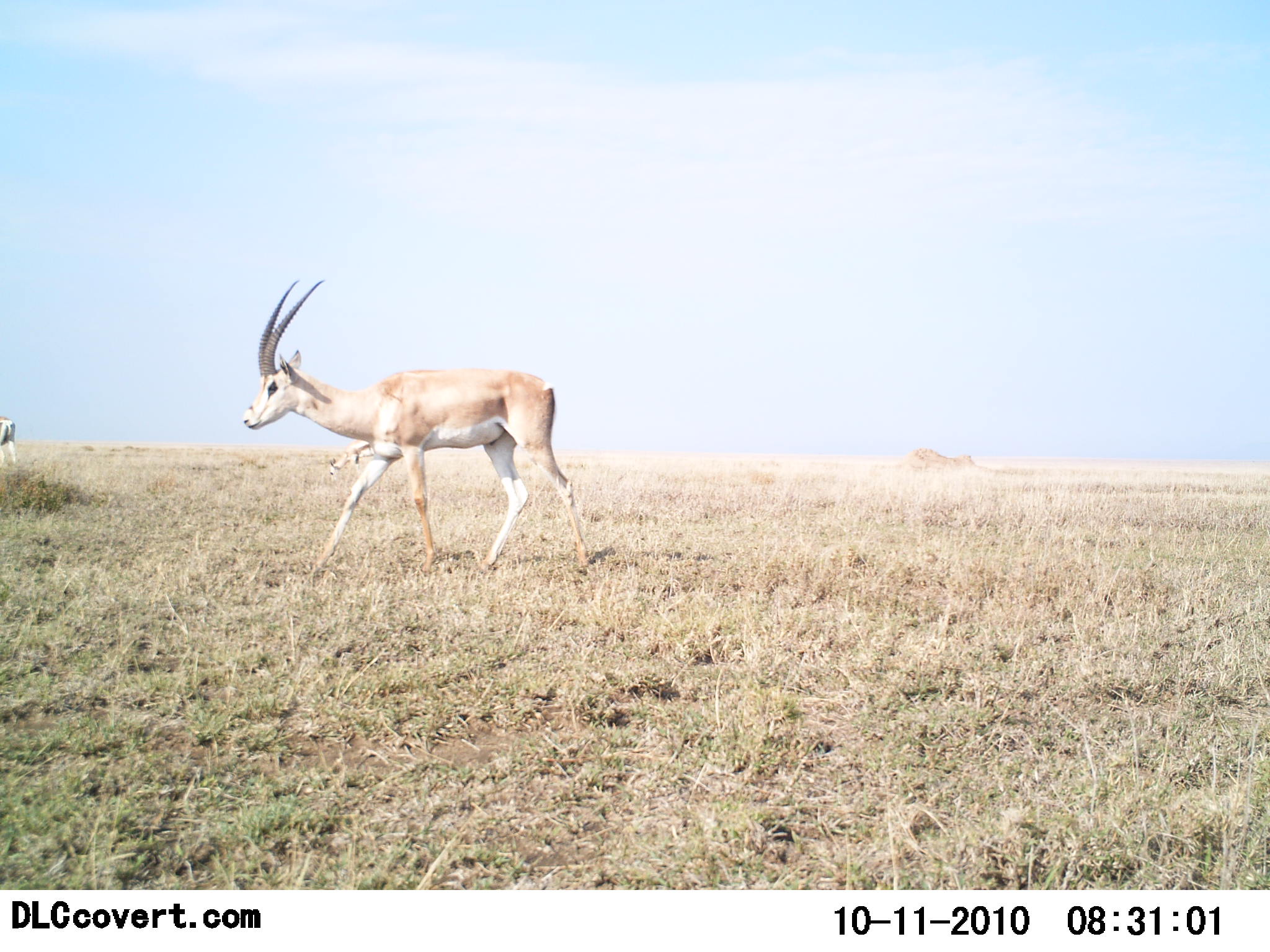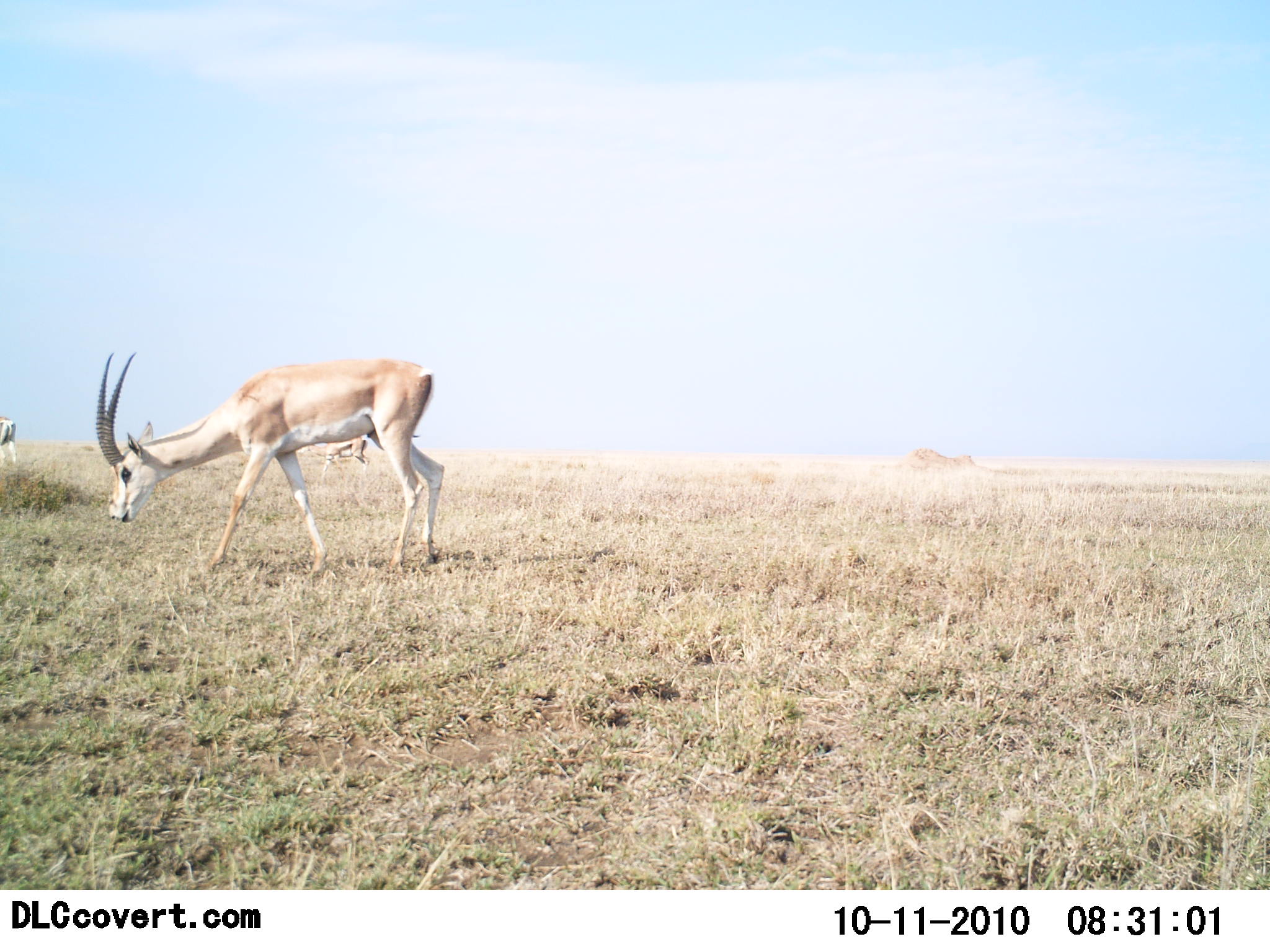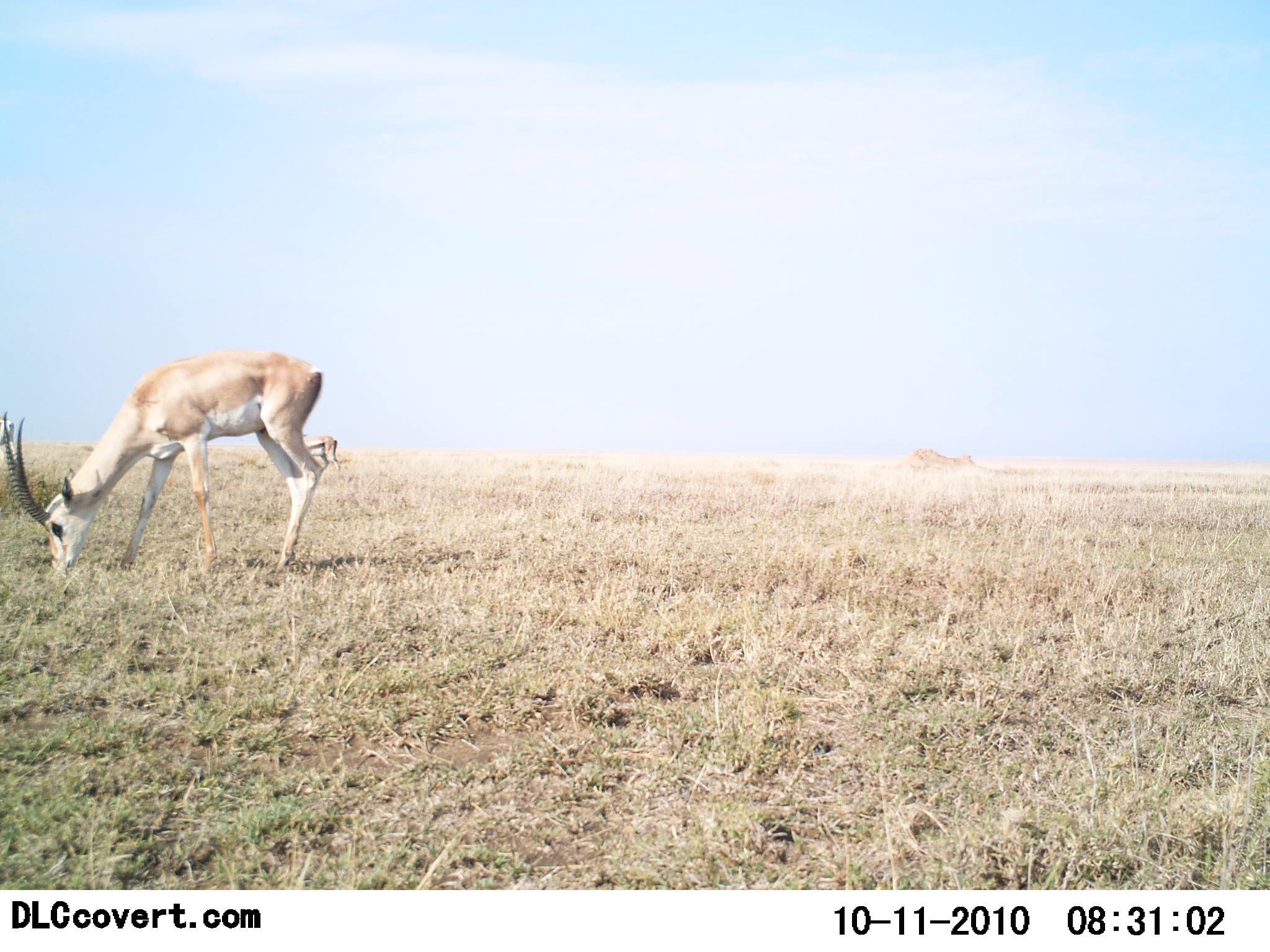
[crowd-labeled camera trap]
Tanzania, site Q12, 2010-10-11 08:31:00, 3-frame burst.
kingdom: Animalia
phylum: Chordata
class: Mammalia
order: Artiodactyla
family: Bovidae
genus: Nanger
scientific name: Nanger granti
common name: grant's gazelle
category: gazellegrants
Gazellegrants (grant's gazelle) (Nanger granti), count 2. Behavior (volunteer vote fractions): standing 25%, resting 0%, moving 42%, interacting 0%. Young present (vote fraction): 0%. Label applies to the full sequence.